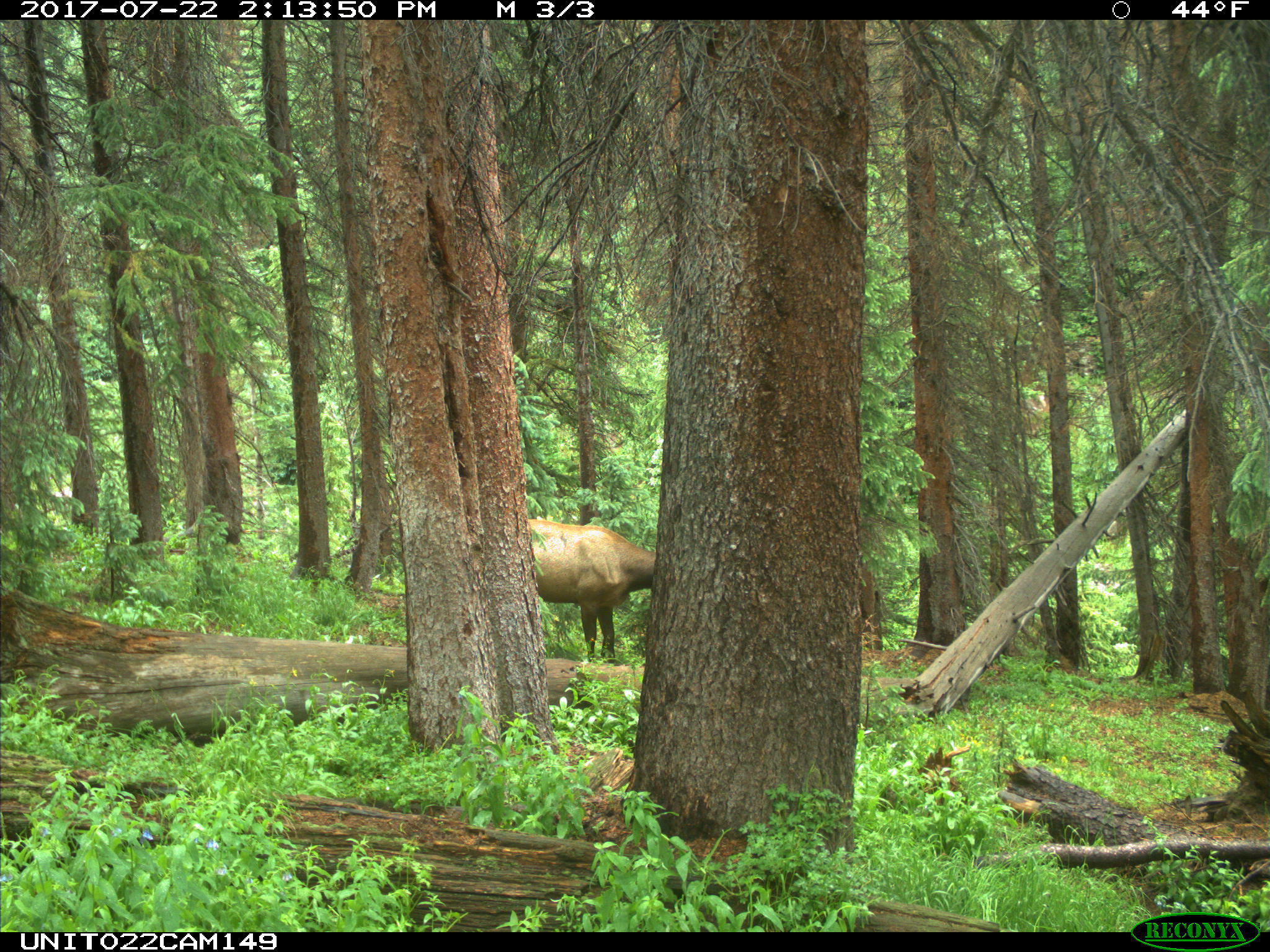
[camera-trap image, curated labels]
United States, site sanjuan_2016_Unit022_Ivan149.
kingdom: Animalia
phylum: Chordata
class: Mammalia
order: Artiodactyla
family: Cervidae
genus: Cervus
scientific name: Cervus elaphus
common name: red deer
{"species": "Cervus elaphus (red deer)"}